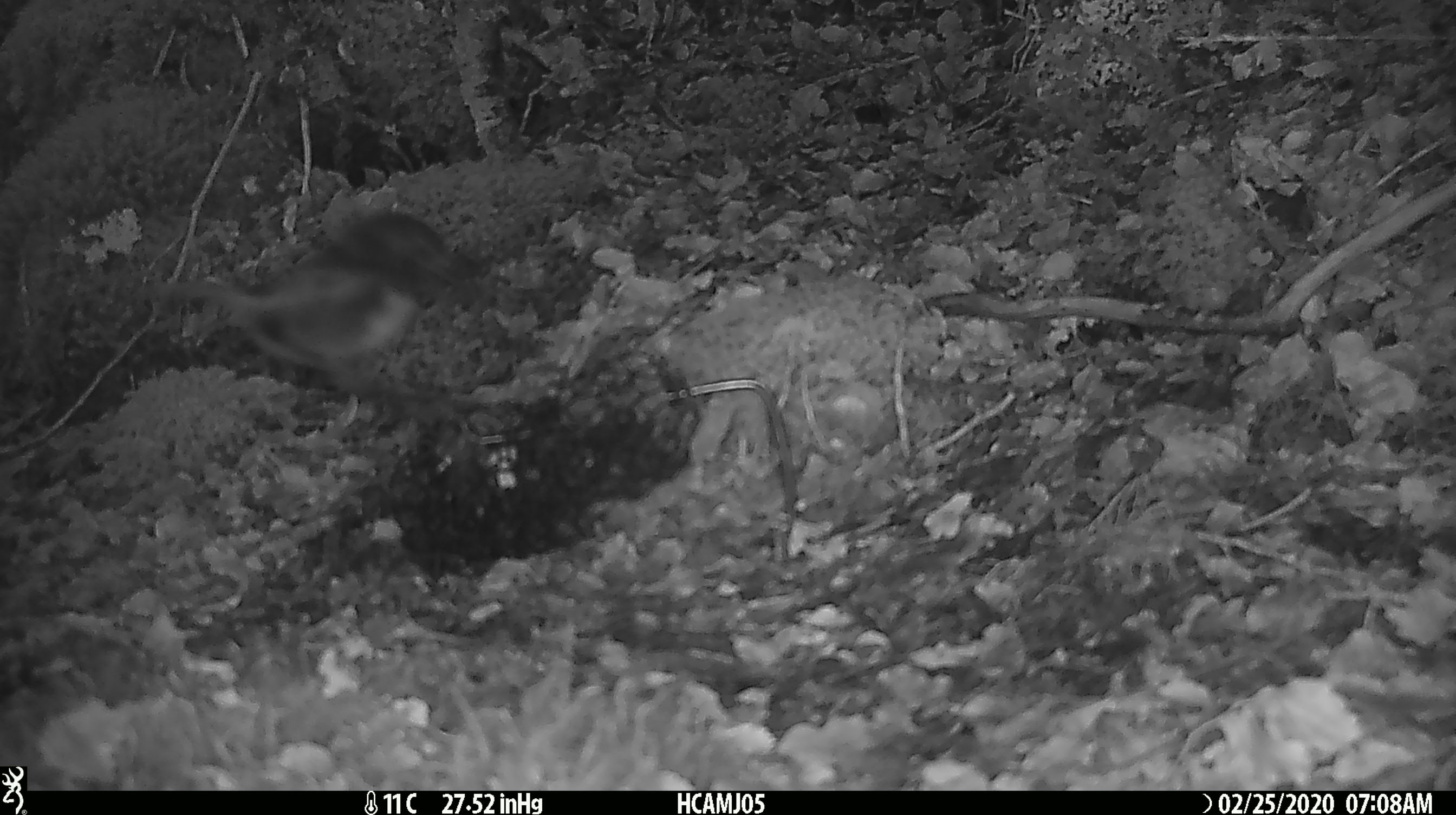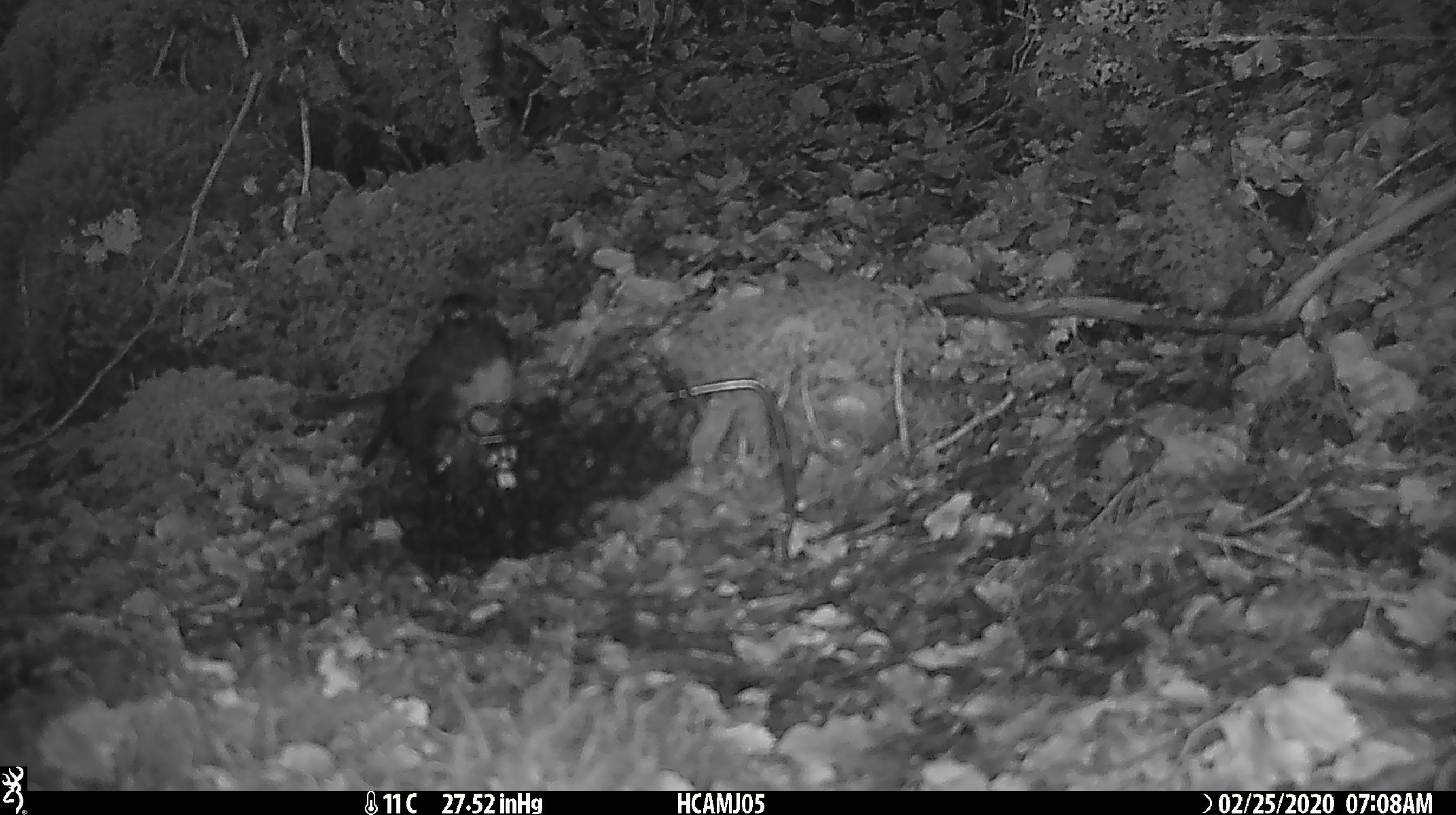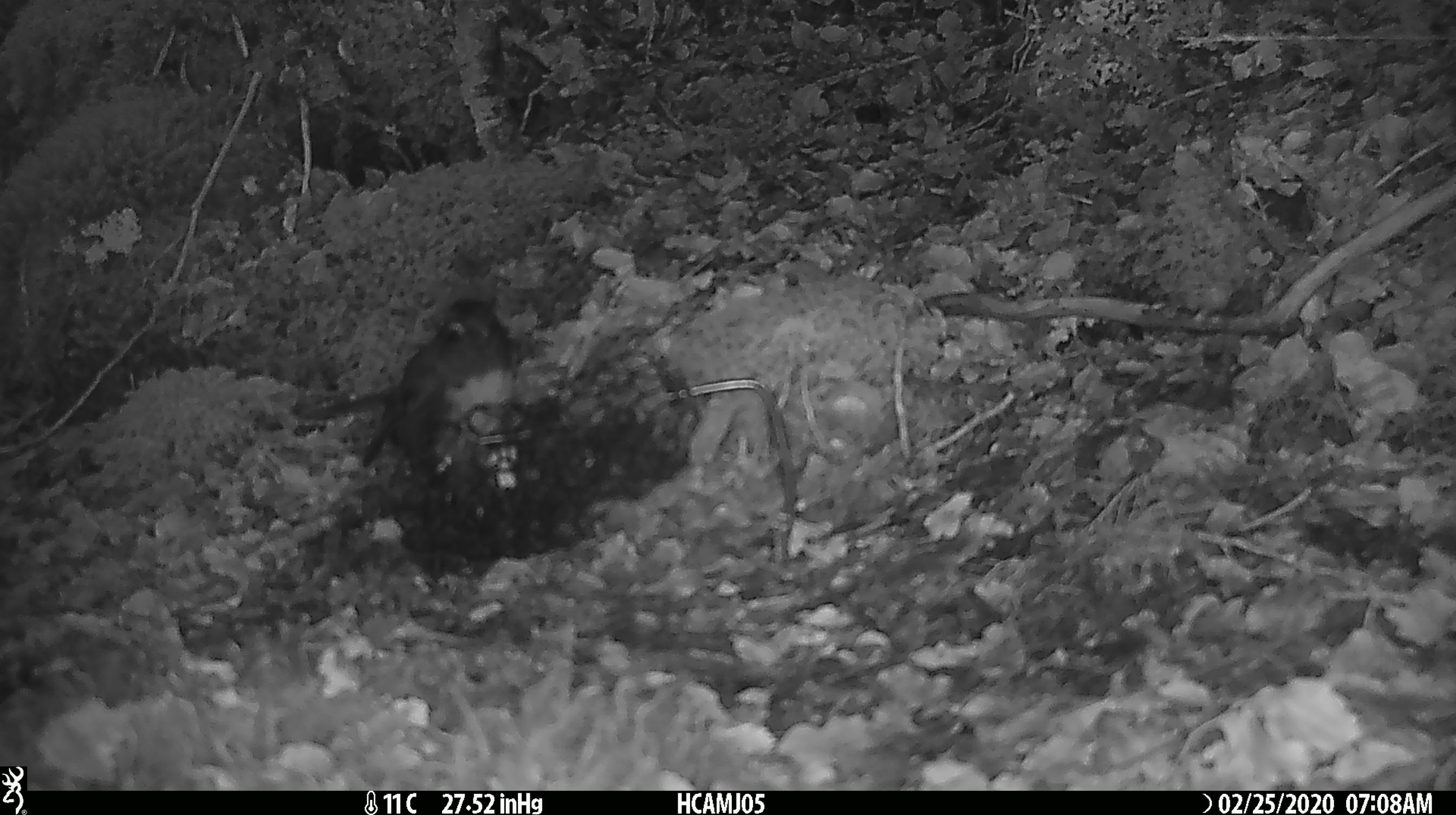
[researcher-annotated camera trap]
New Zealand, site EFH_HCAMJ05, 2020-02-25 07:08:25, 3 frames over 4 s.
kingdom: Animalia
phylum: Chordata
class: Mammalia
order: Rodentia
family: Muridae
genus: Mus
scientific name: Mus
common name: mouse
Mouse (Mus).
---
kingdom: Animalia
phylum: Chordata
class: Aves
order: Passeriformes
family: Petroicidae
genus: Petroica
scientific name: Petroica australis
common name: new zealand robin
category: robin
Robin (new zealand robin) (Petroica australis).